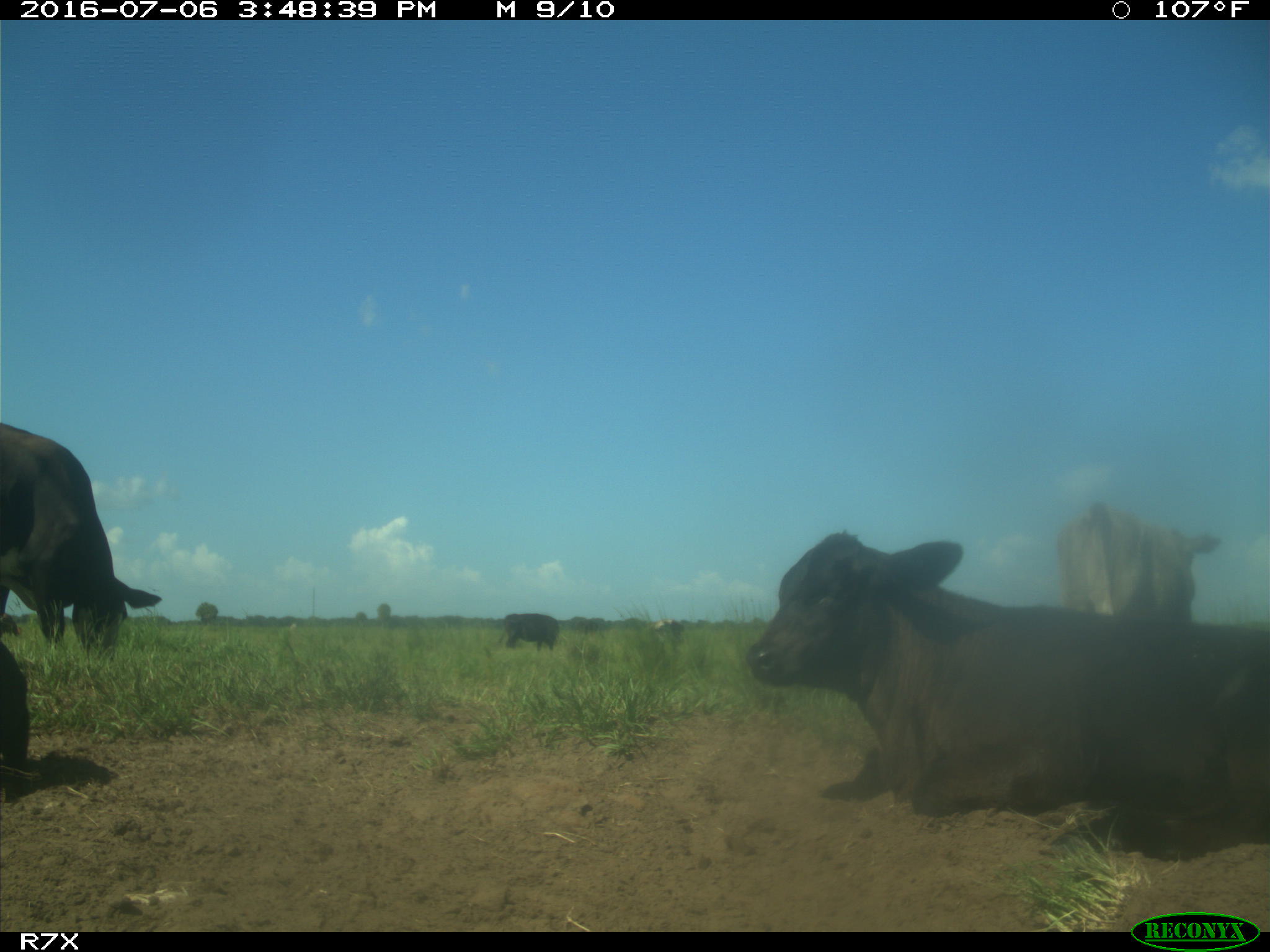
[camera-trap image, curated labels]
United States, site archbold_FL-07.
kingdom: Animalia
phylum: Chordata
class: Mammalia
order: Artiodactyla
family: Bovidae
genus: Bos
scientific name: Bos taurus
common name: domestic cow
Bos taurus (domestic cow).